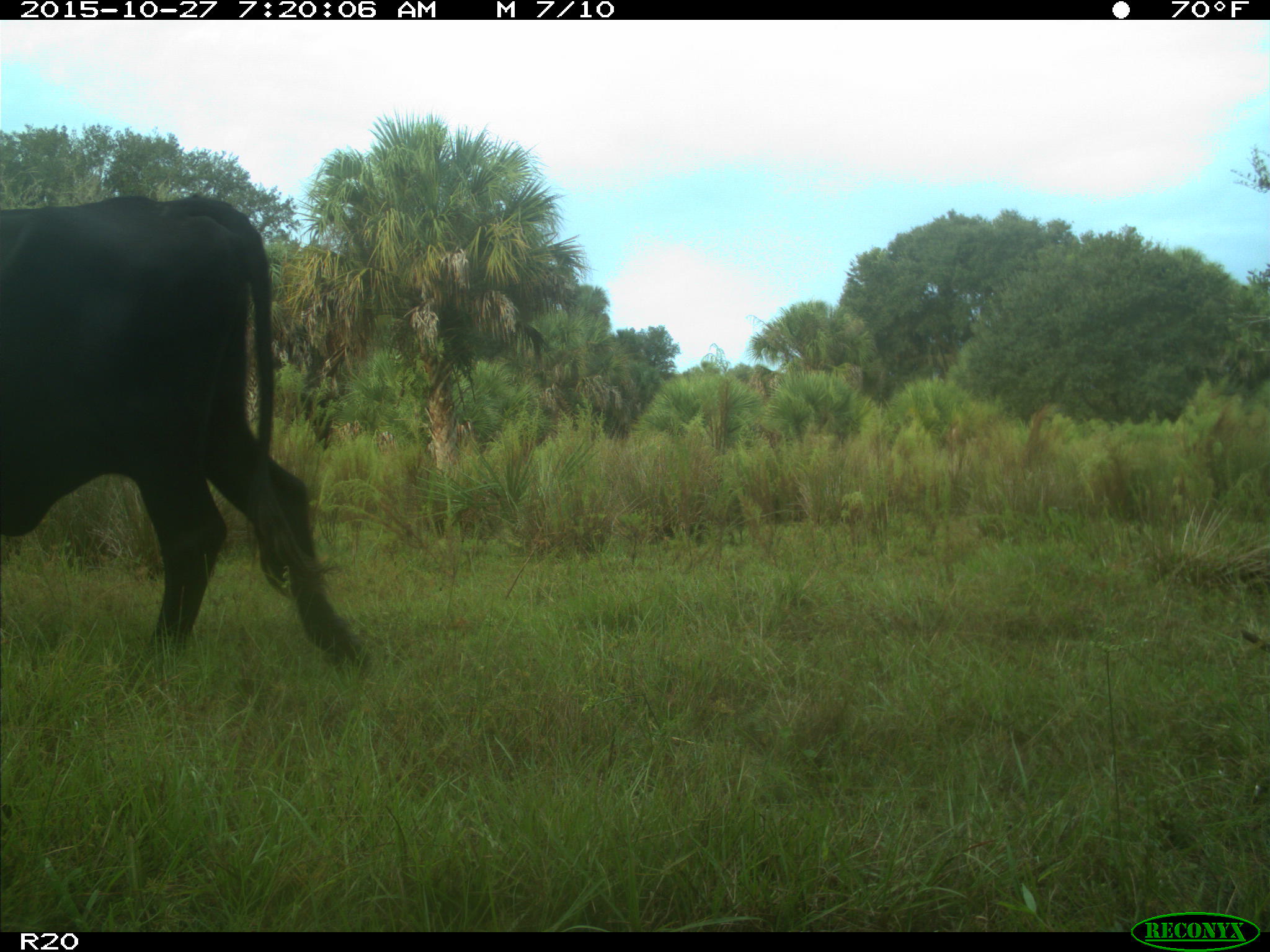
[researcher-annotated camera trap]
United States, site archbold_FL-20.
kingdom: Animalia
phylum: Chordata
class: Mammalia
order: Artiodactyla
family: Bovidae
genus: Bos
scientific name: Bos taurus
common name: domestic cow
Bos taurus (domestic cow).